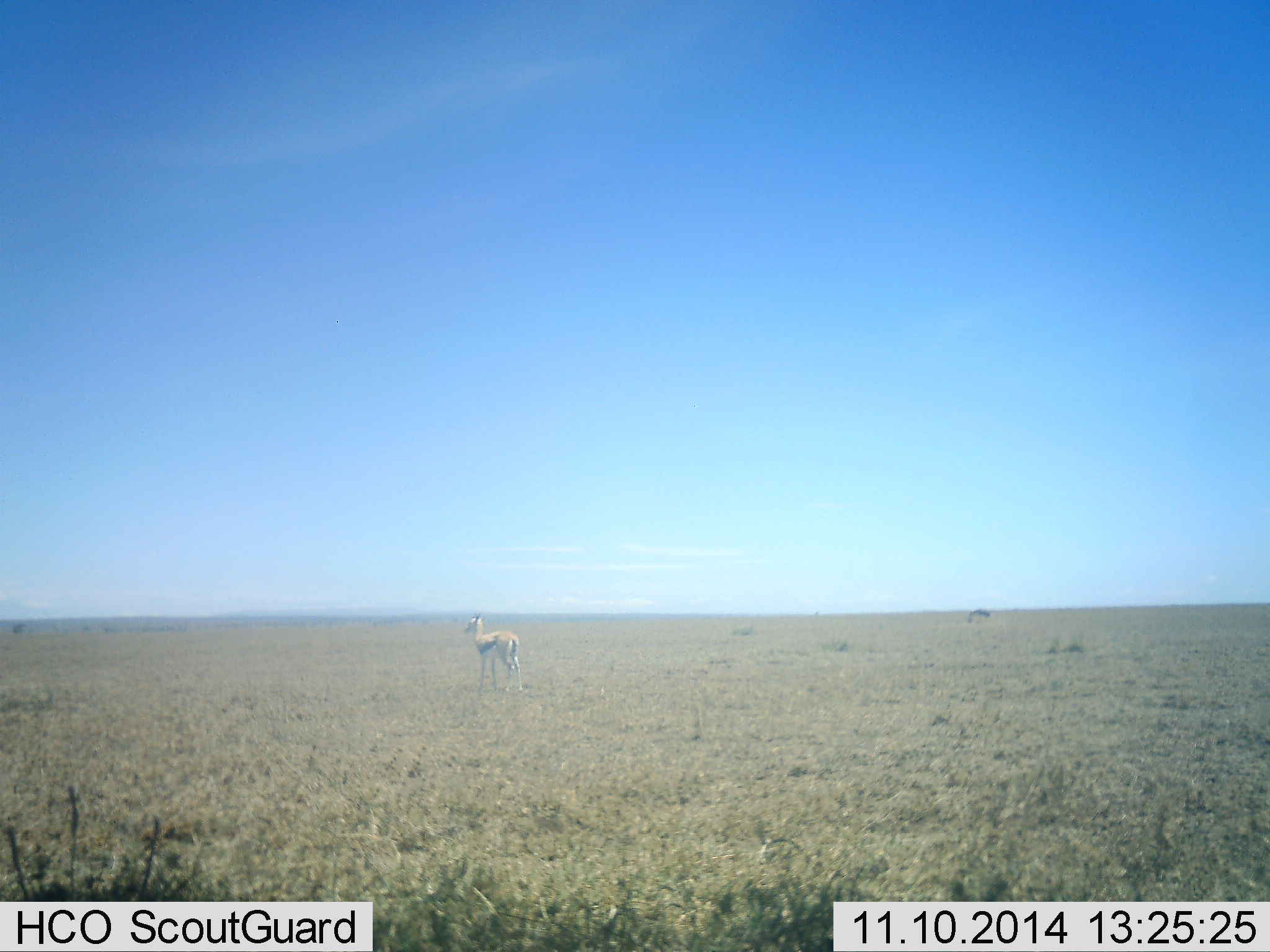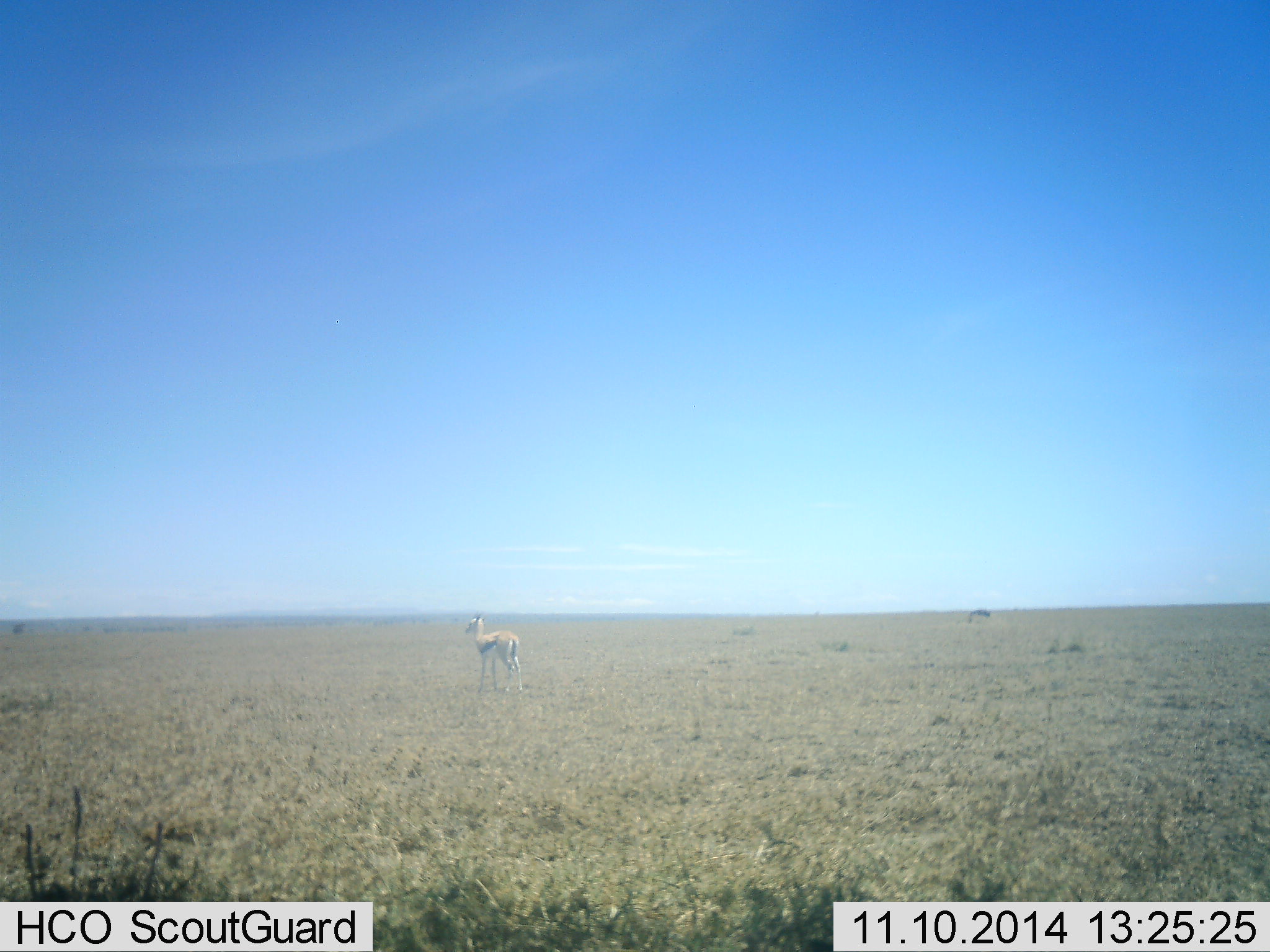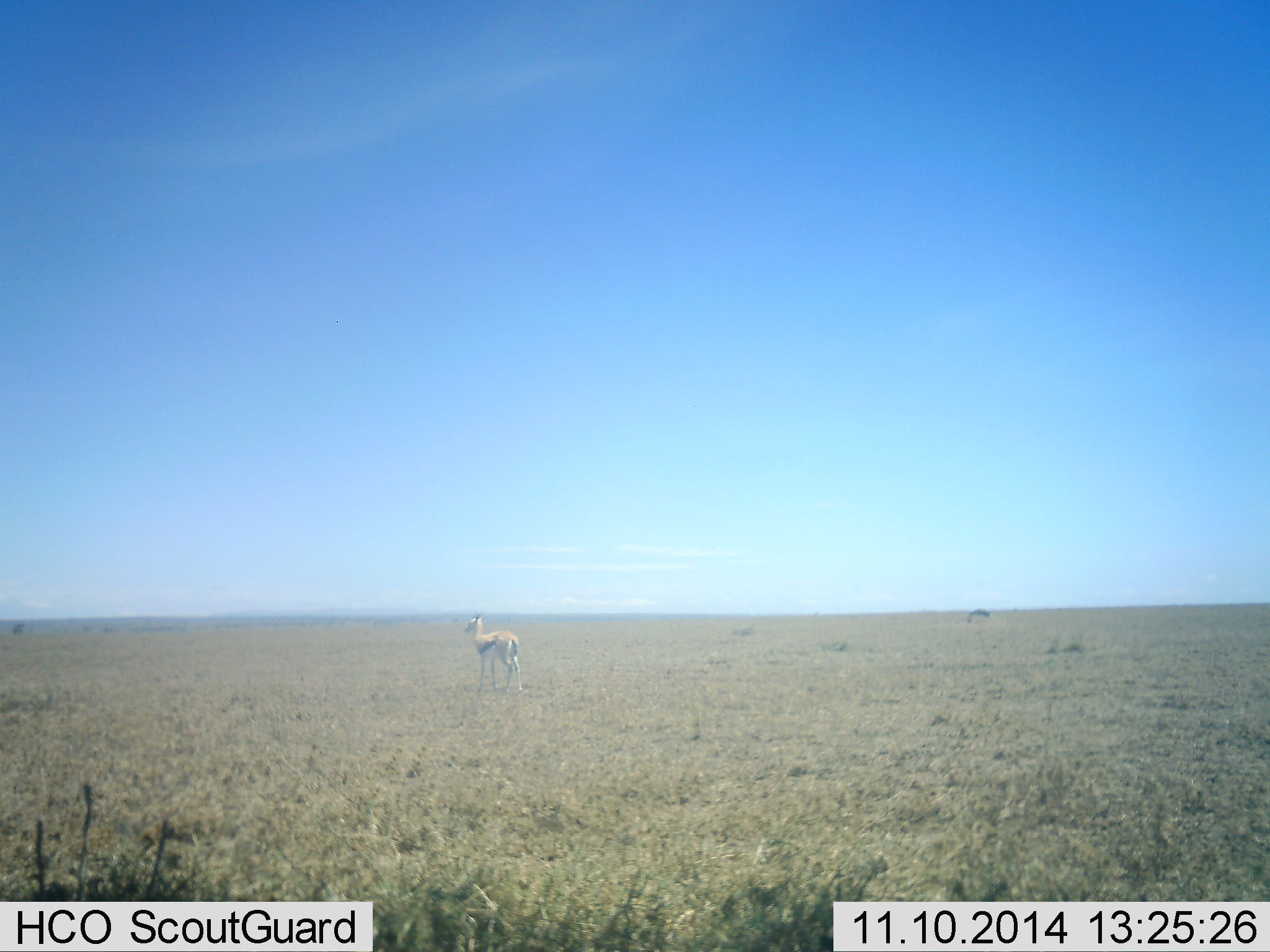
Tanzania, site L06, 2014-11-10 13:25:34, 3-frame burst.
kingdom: Animalia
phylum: Chordata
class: Mammalia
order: Artiodactyla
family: Bovidae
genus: Eudorcas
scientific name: Eudorcas thomsonii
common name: thomson's gazelle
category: gazellethomsons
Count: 1.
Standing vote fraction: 100%.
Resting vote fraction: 0%.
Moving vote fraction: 0%.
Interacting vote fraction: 0%.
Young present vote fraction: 0%.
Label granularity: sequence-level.